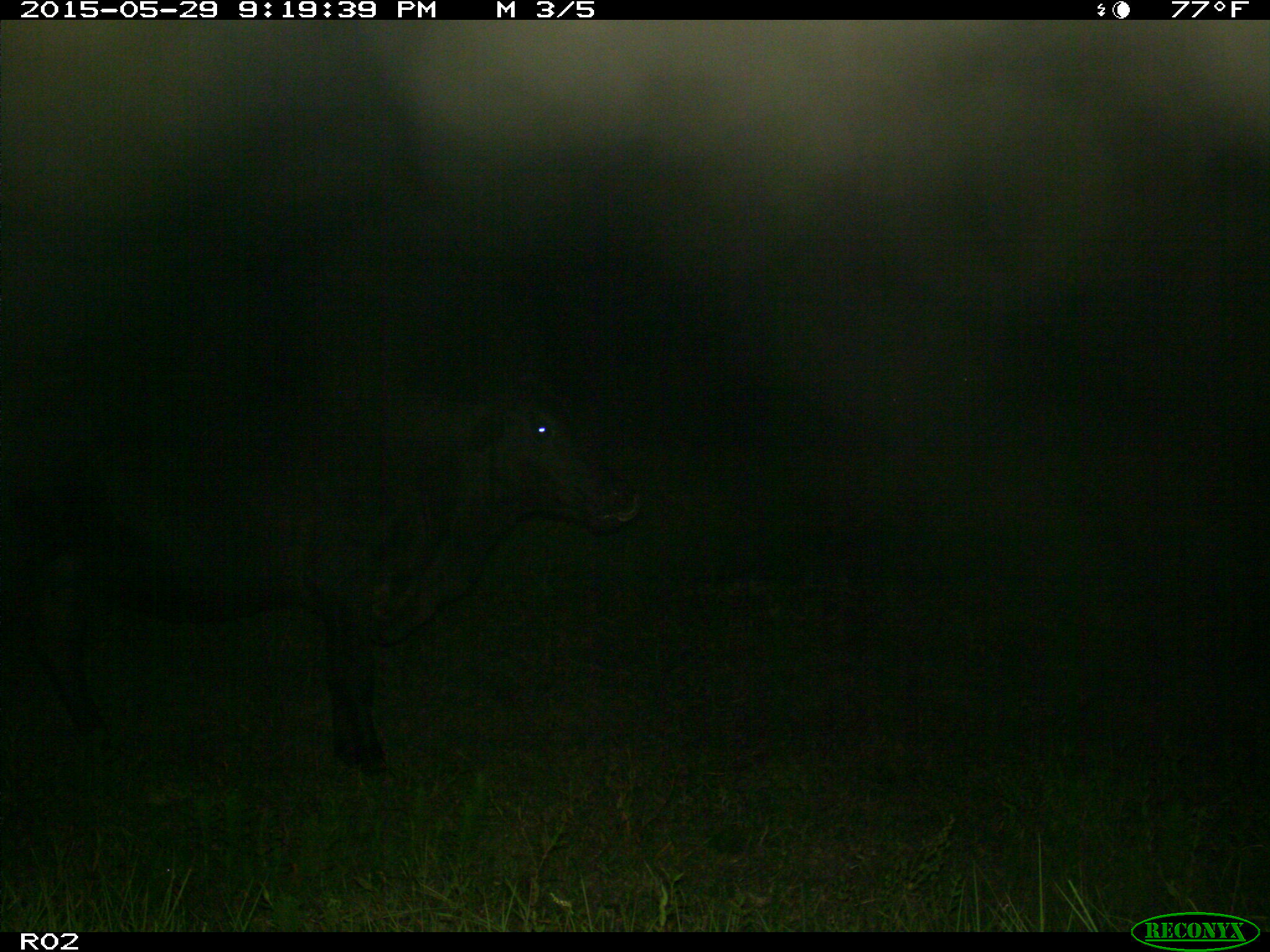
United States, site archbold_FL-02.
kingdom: Animalia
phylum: Chordata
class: Mammalia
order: Artiodactyla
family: Bovidae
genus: Bos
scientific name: Bos taurus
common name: domestic cow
Bos taurus (domestic cow).